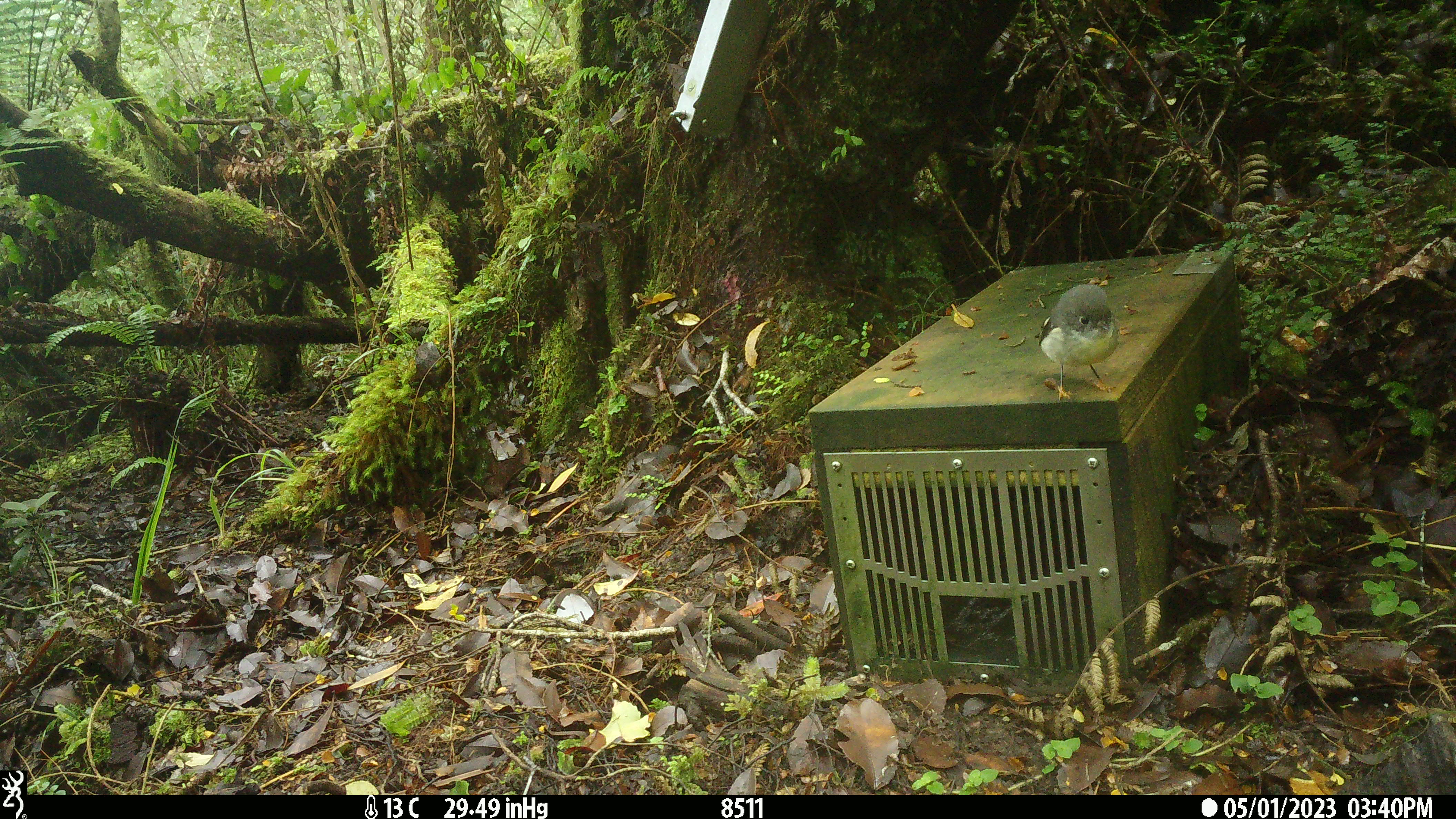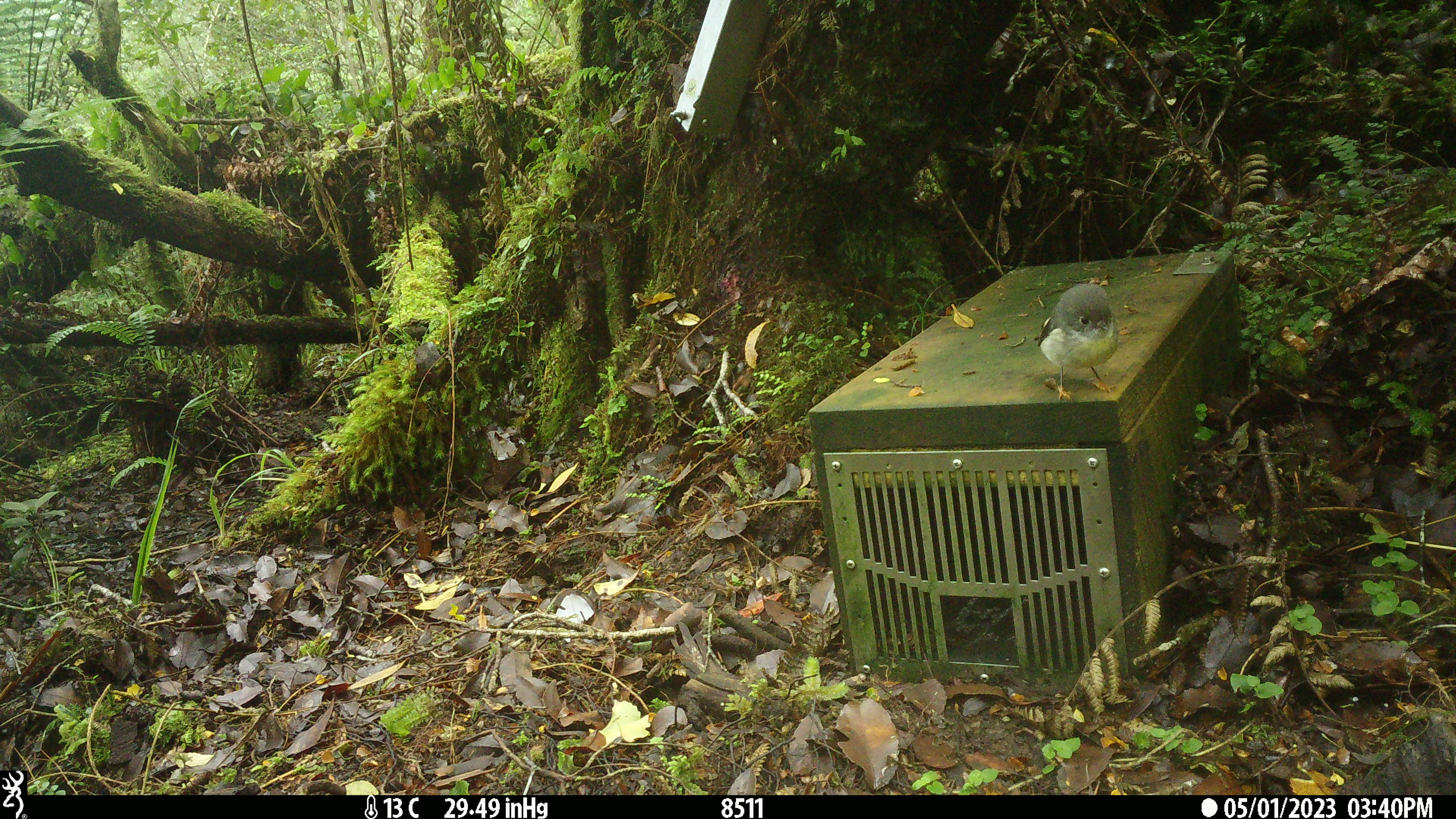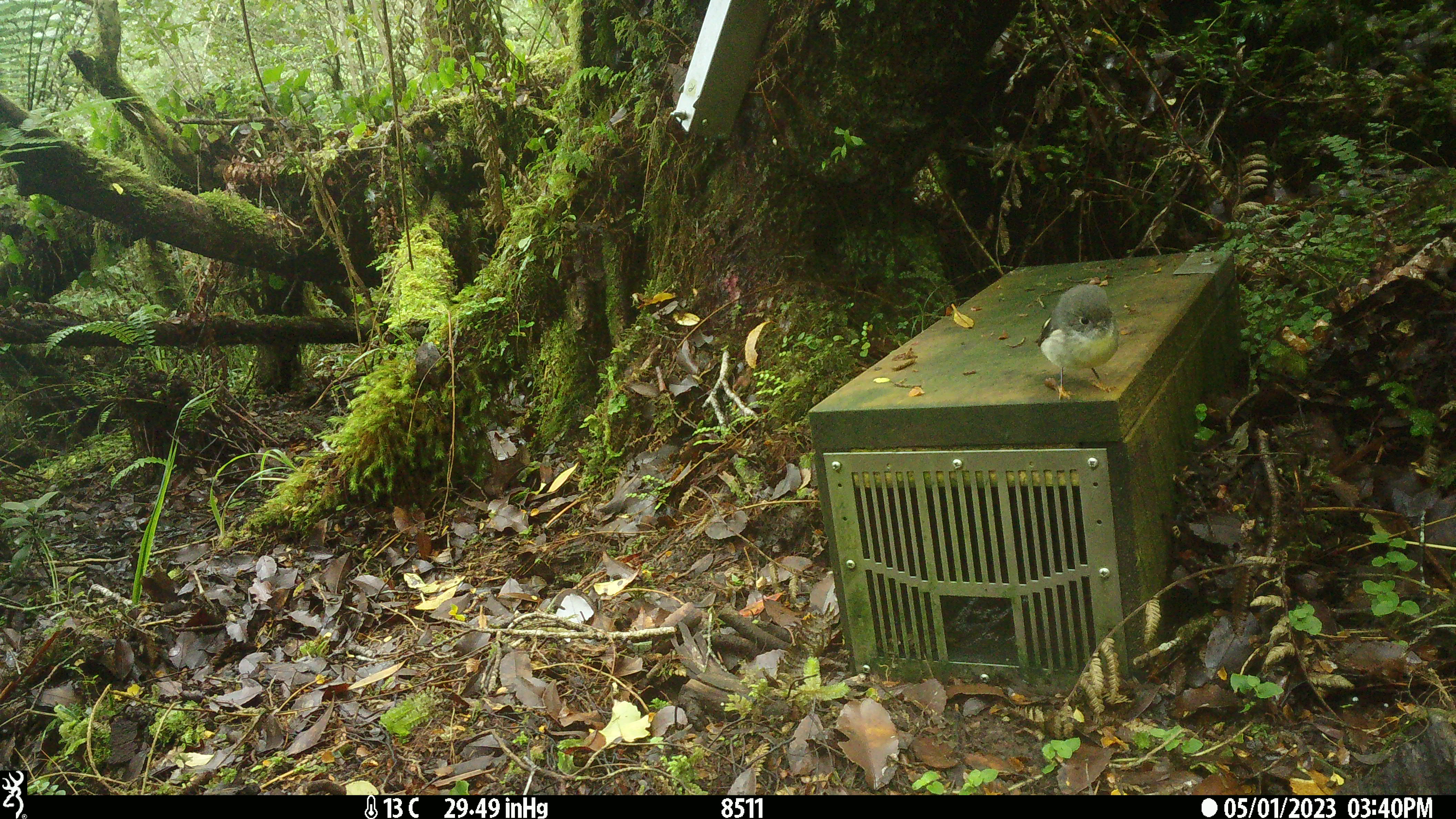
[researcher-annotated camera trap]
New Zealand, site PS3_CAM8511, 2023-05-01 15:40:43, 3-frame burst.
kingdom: Animalia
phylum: Chordata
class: Aves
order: Passeriformes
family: Petroicidae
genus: Petroica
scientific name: Petroica macrocephala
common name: tomtit